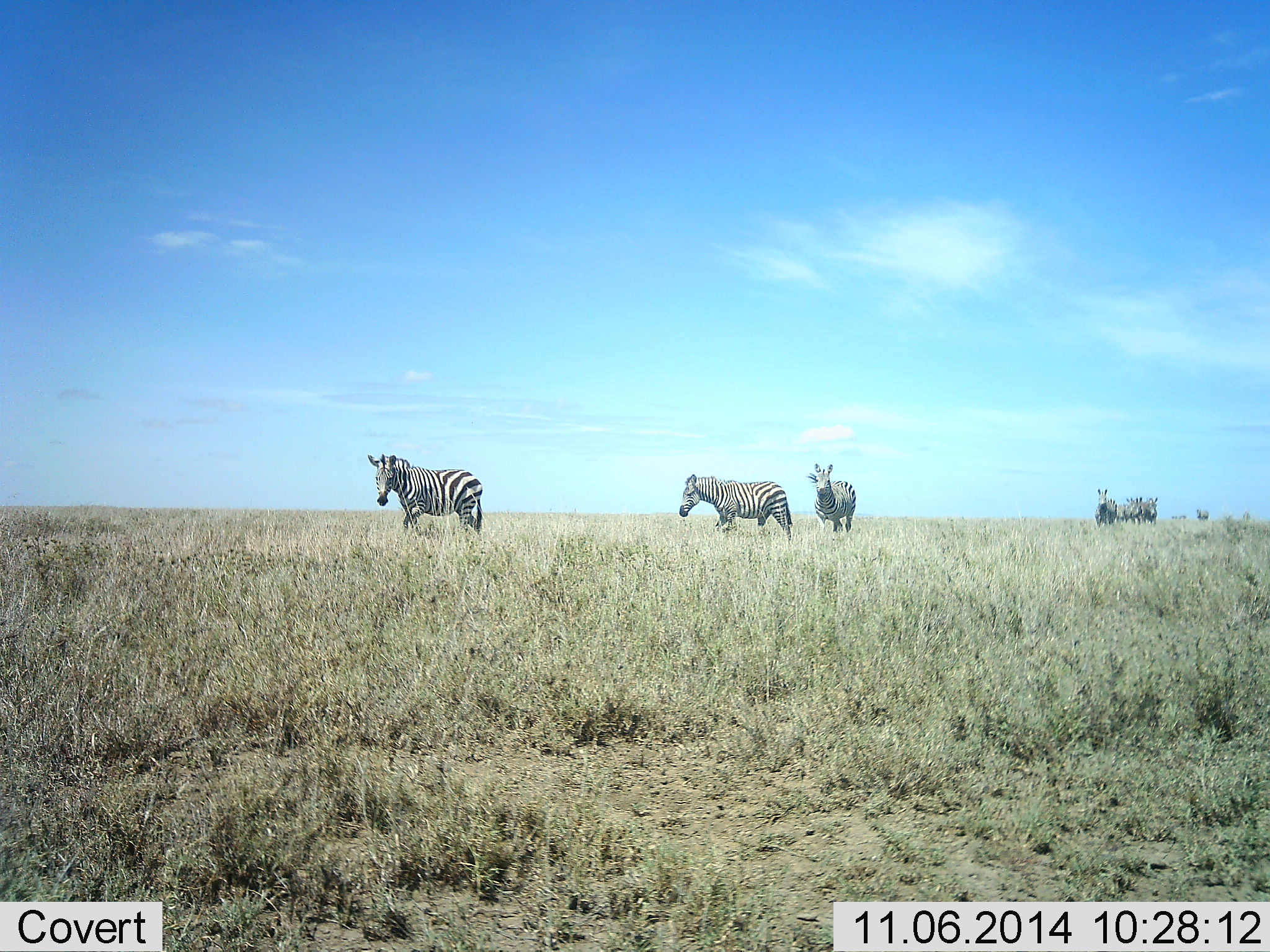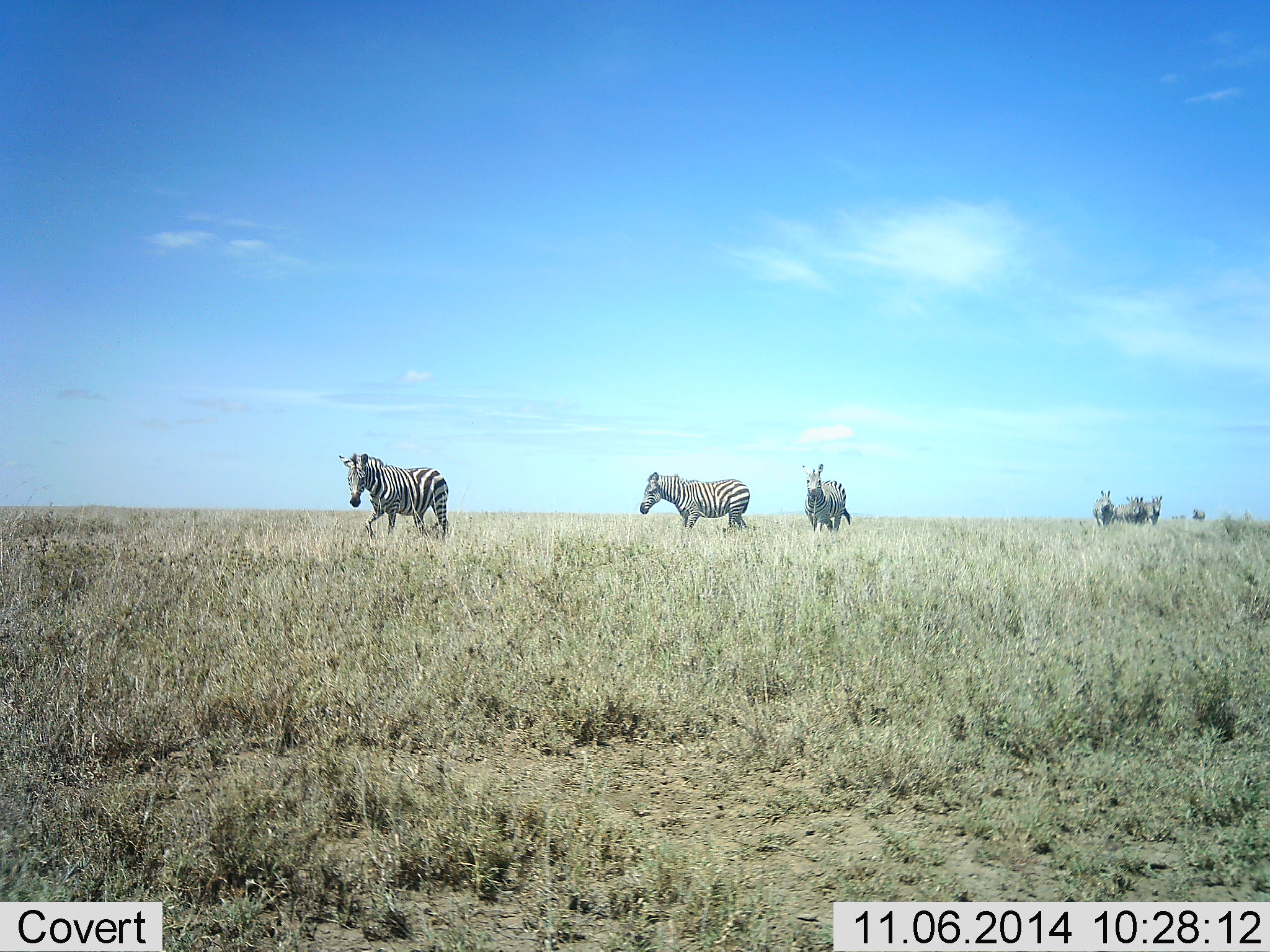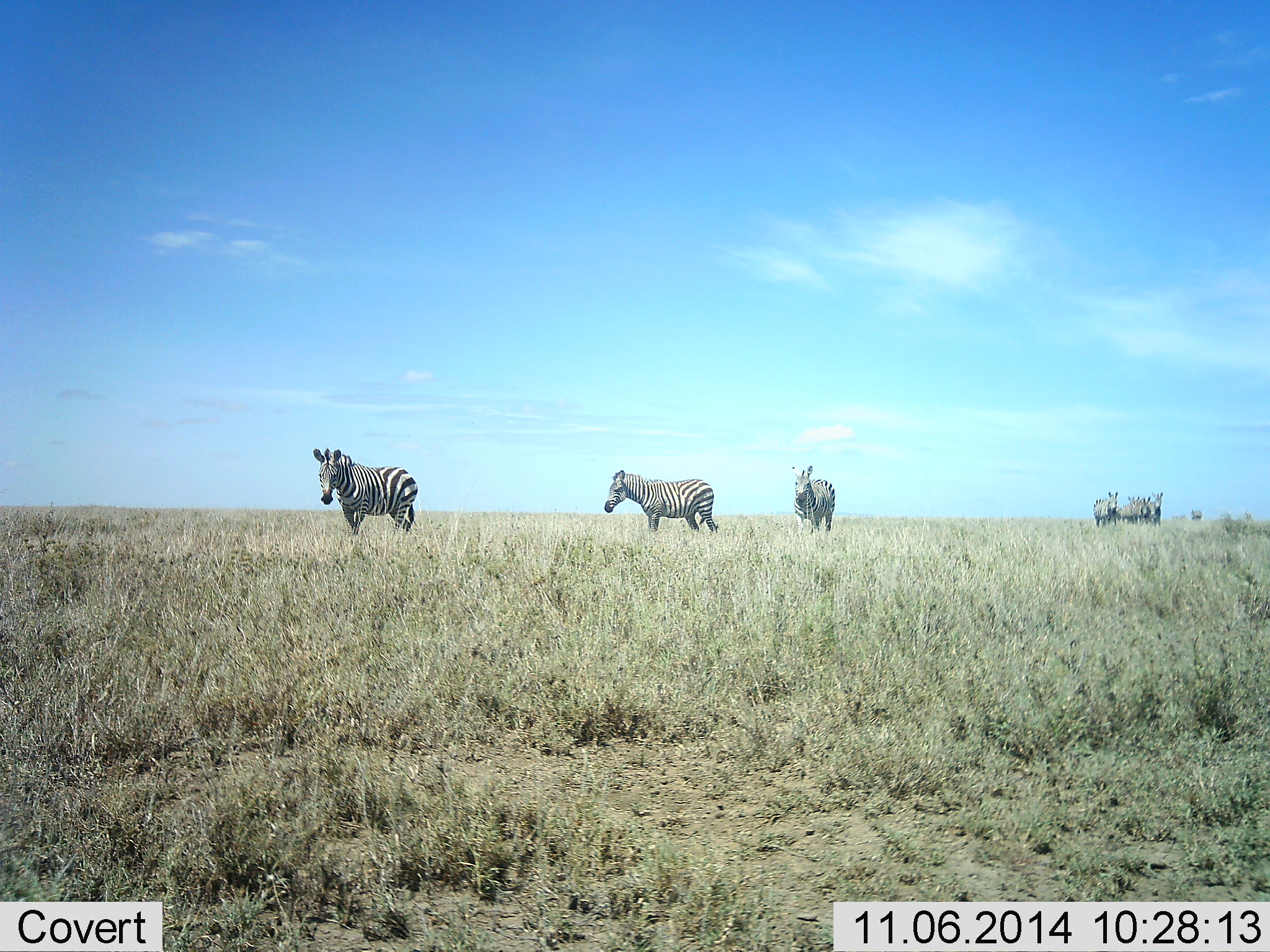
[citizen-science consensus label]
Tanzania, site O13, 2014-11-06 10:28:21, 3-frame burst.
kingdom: Animalia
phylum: Chordata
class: Mammalia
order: Perissodactyla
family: Equidae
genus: Equus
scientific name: Equus quagga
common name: plains zebra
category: zebra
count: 7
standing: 10%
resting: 0%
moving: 100%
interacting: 10%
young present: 0%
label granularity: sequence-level